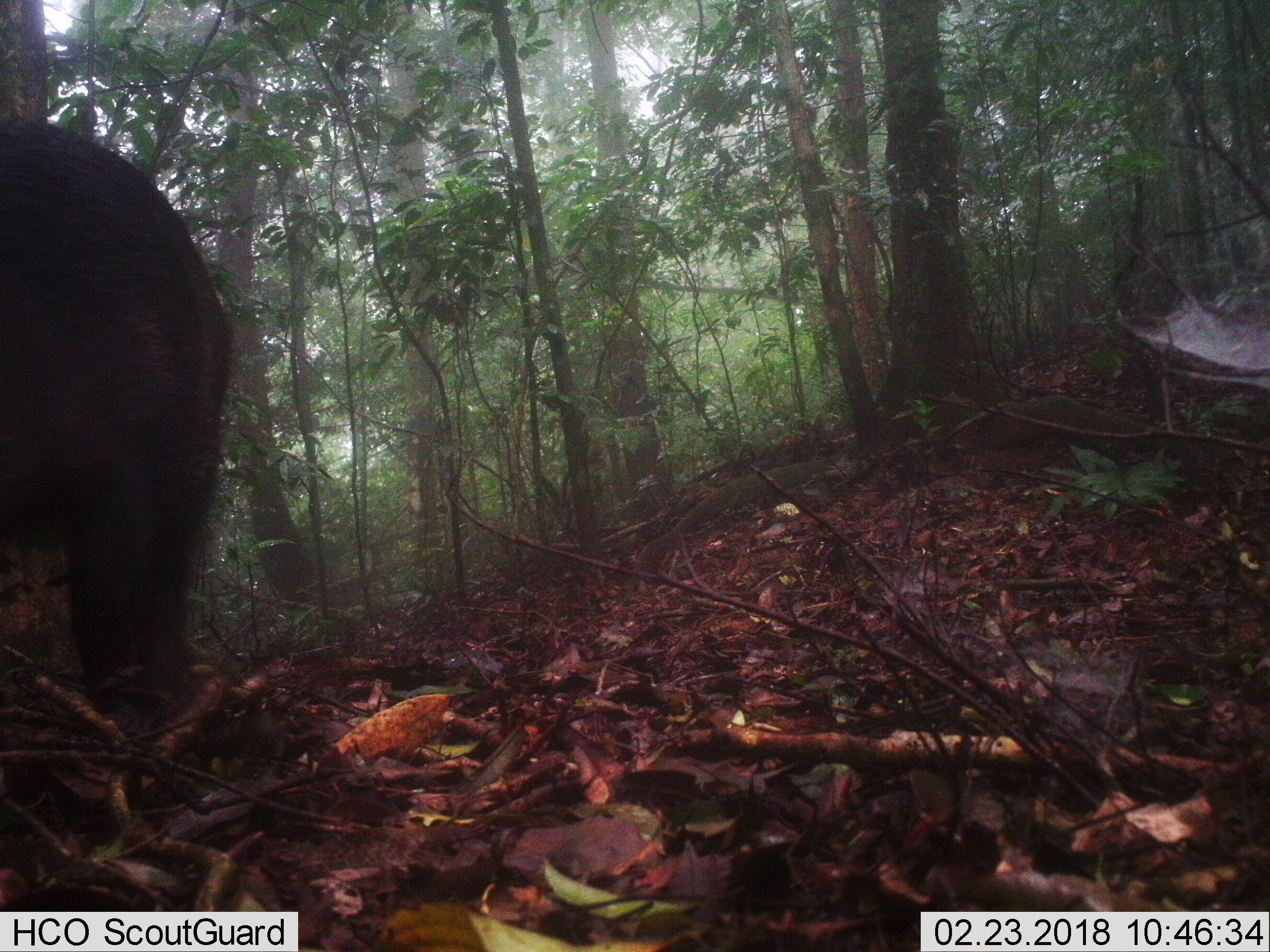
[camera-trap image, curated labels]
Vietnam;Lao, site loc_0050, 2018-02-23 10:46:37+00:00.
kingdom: Animalia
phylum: Chordata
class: Mammalia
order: Artiodactyla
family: Suidae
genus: Sus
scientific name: Sus scrofa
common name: eurasian wild pig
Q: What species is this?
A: Eurasian wild pig (Sus scrofa).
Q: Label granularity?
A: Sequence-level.